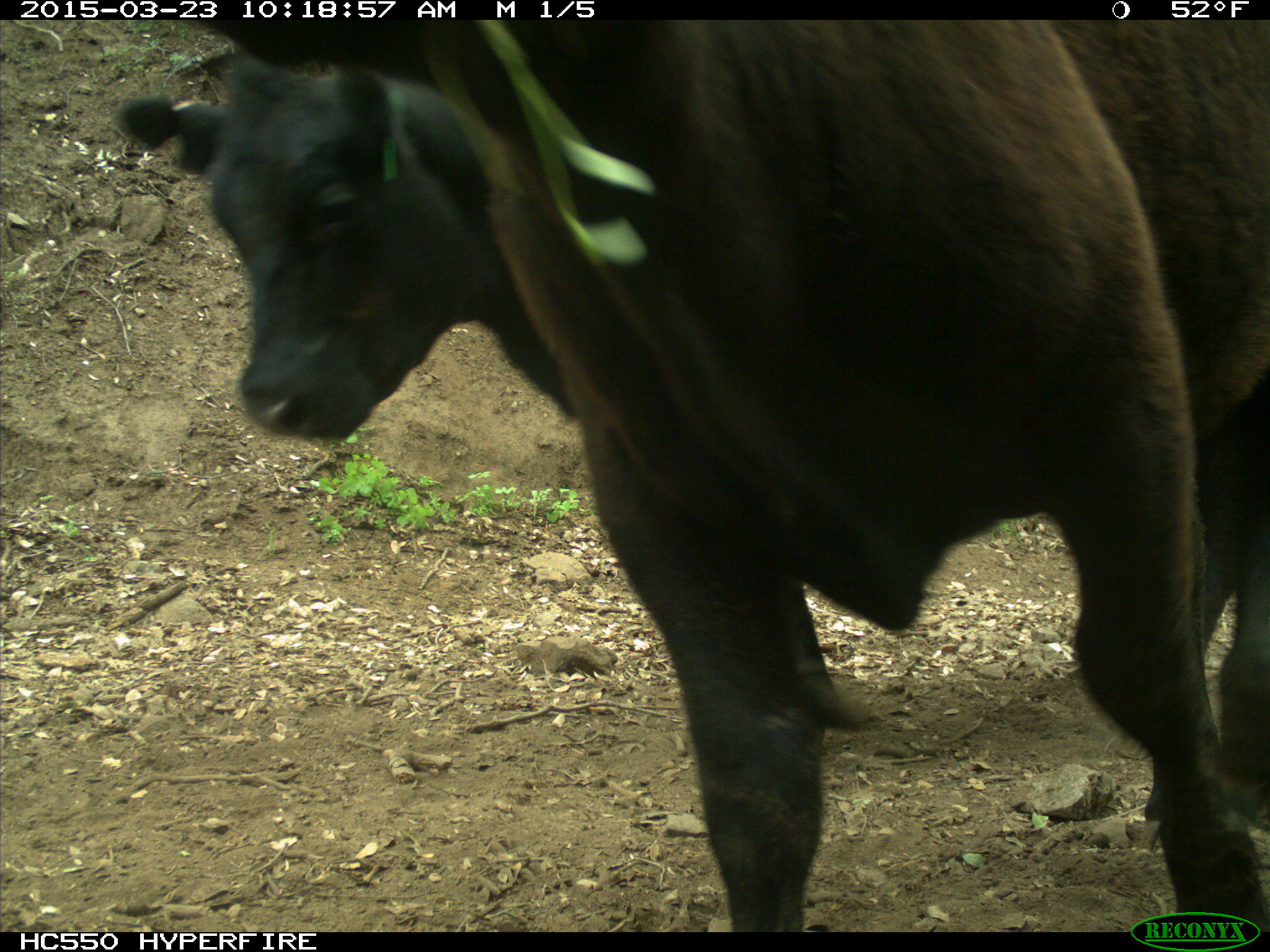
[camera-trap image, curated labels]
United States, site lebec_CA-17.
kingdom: Animalia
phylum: Chordata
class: Mammalia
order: Artiodactyla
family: Bovidae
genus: Bos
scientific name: Bos taurus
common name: domestic cow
Bos taurus (domestic cow).